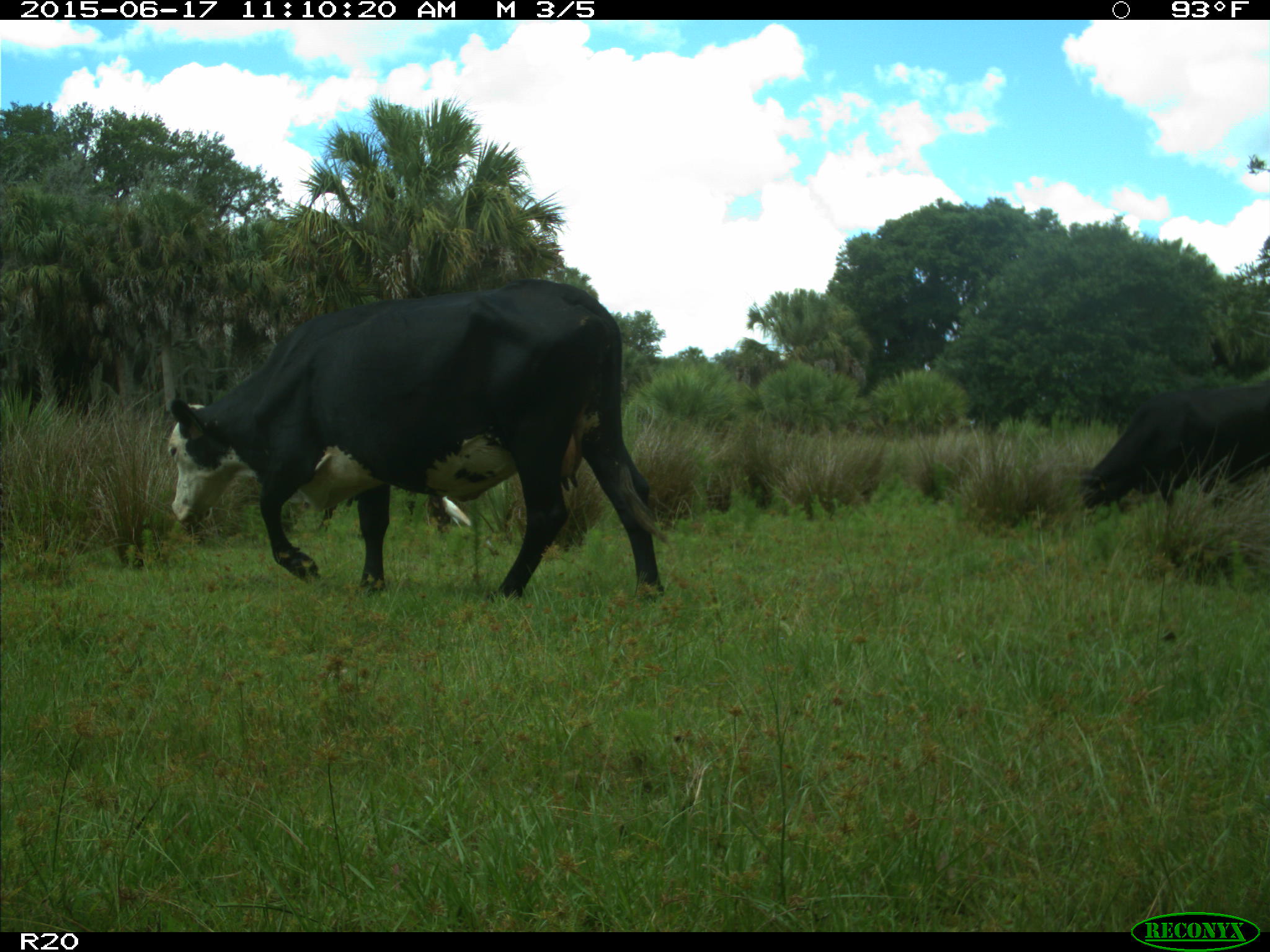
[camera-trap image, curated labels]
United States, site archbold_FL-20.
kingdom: Animalia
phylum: Chordata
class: Mammalia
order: Artiodactyla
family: Bovidae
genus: Bos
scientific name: Bos taurus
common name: domestic cow